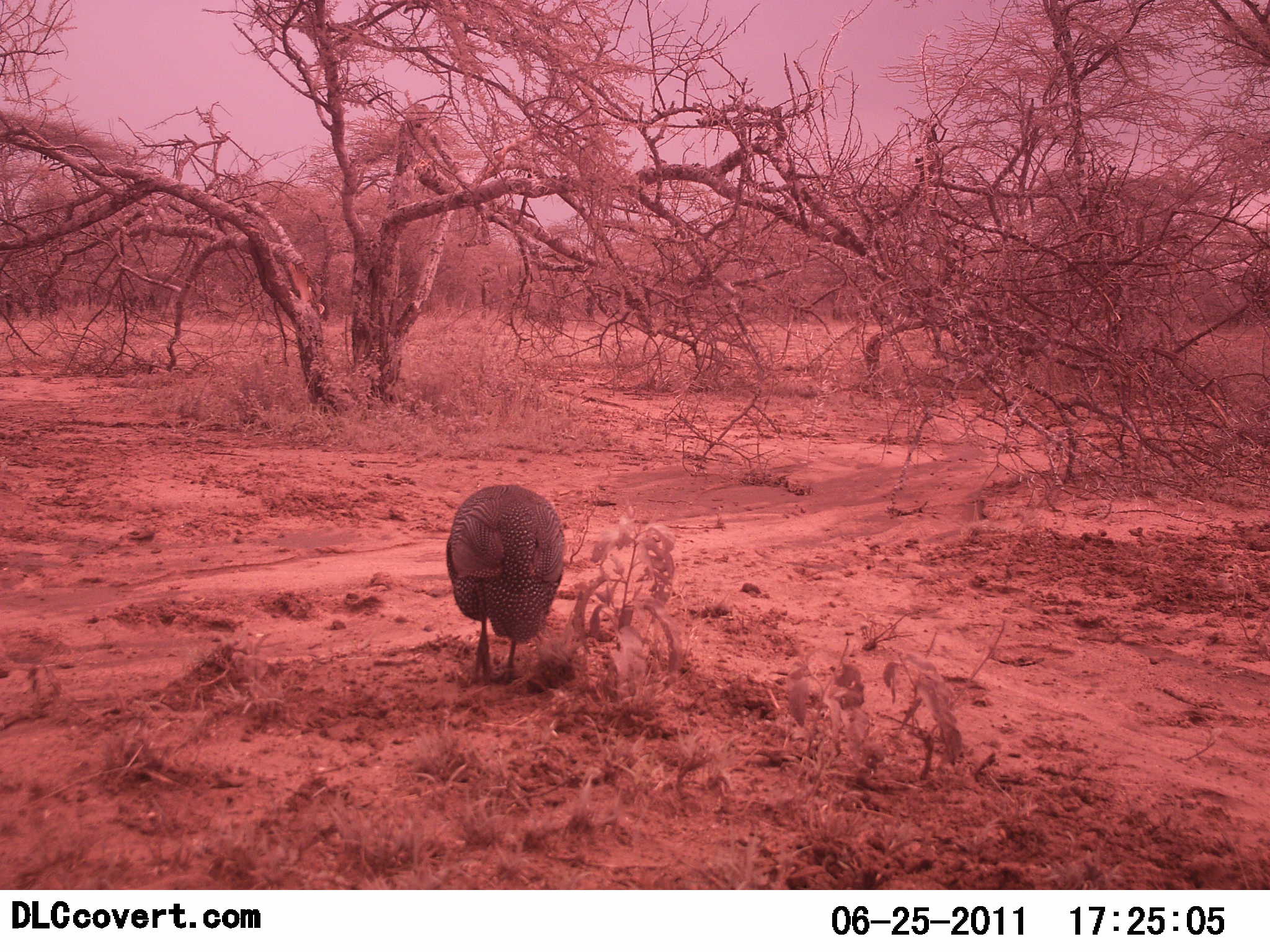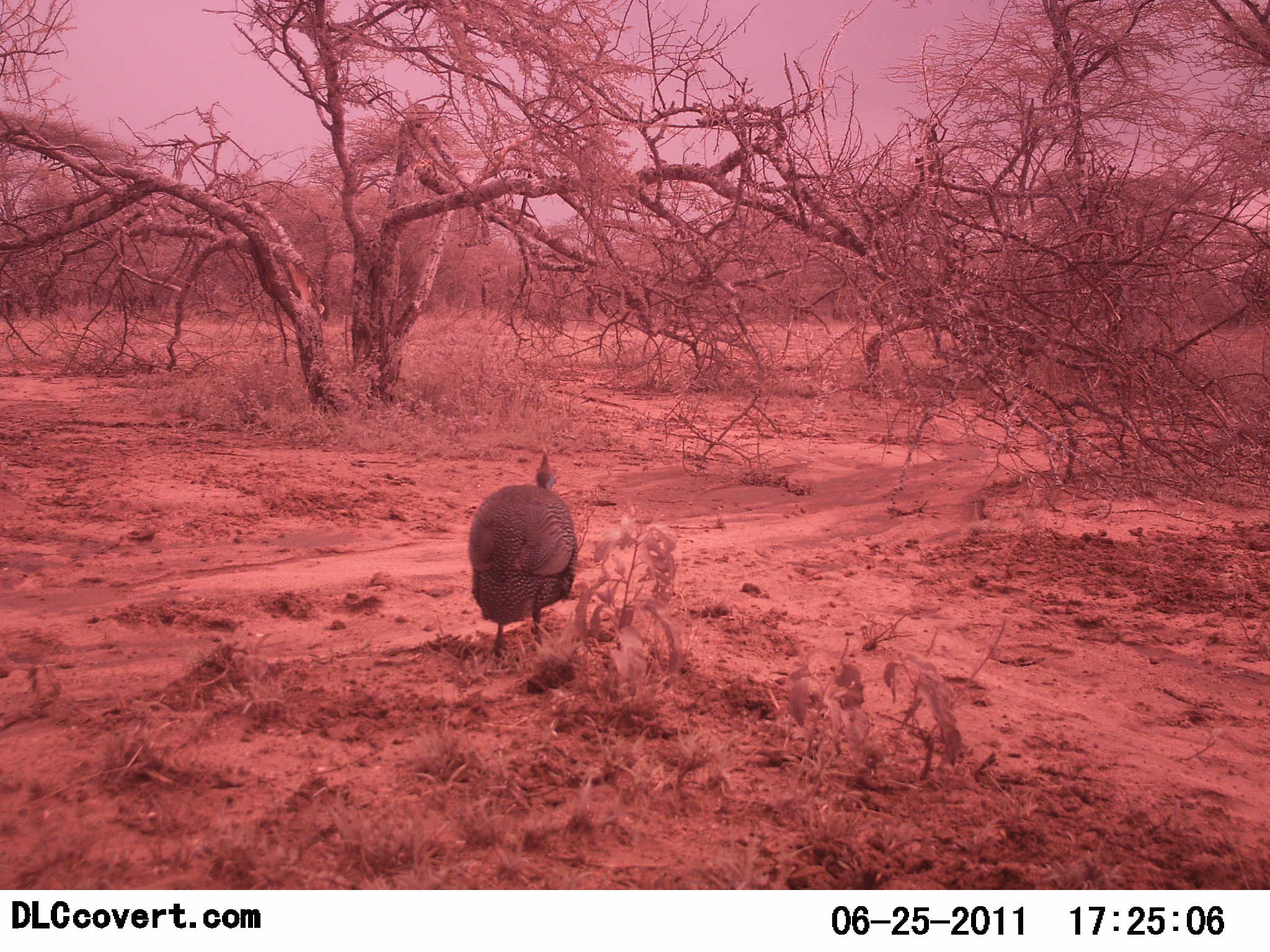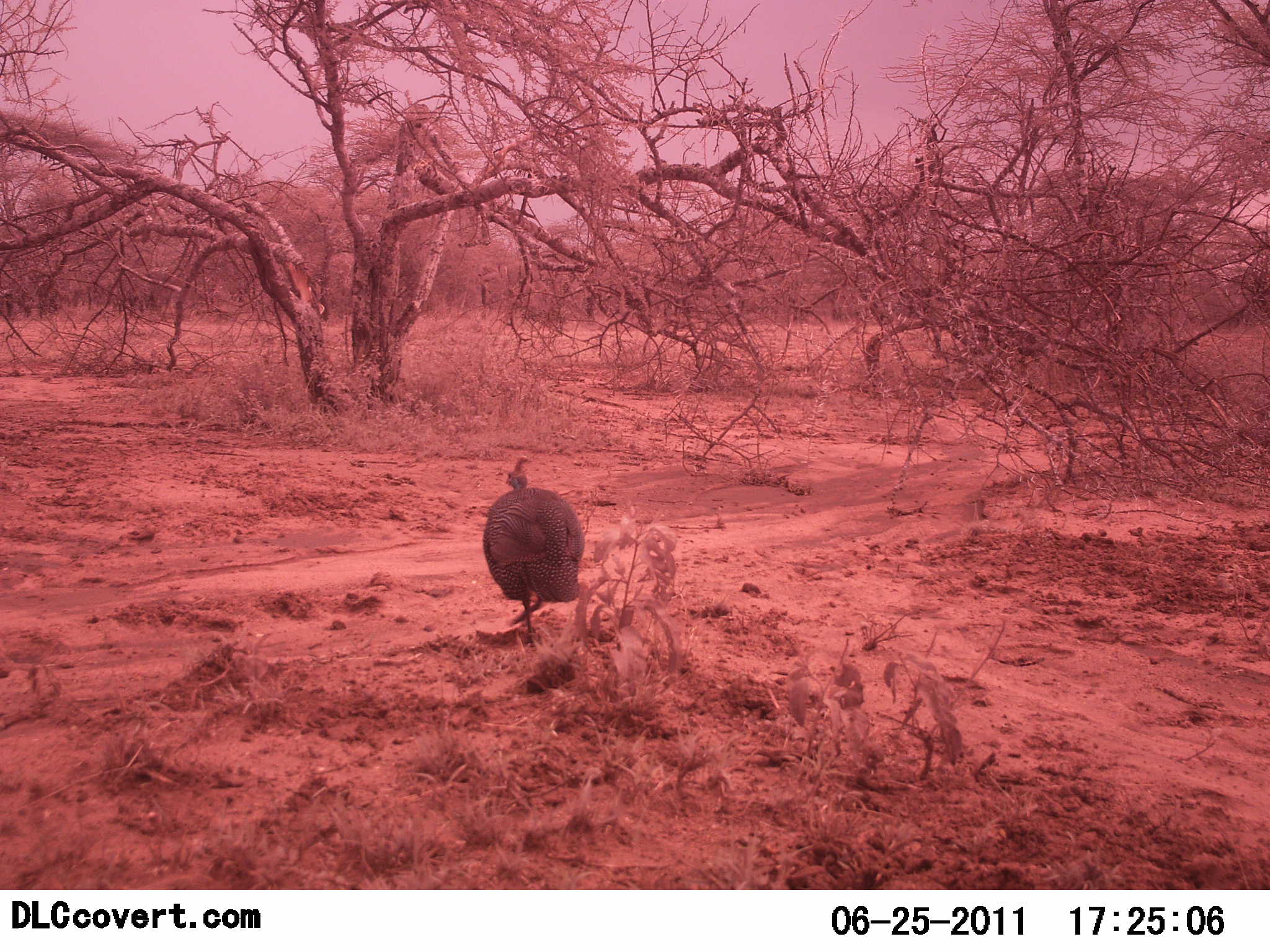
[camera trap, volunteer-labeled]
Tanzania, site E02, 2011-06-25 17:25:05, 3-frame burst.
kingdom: Animalia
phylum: Chordata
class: Aves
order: Galliformes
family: Numididae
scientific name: Numididae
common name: guinea fowl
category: guineafowl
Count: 1.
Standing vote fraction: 8%.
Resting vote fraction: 0%.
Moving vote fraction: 75%.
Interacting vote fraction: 0%.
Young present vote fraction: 0%.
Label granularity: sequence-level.